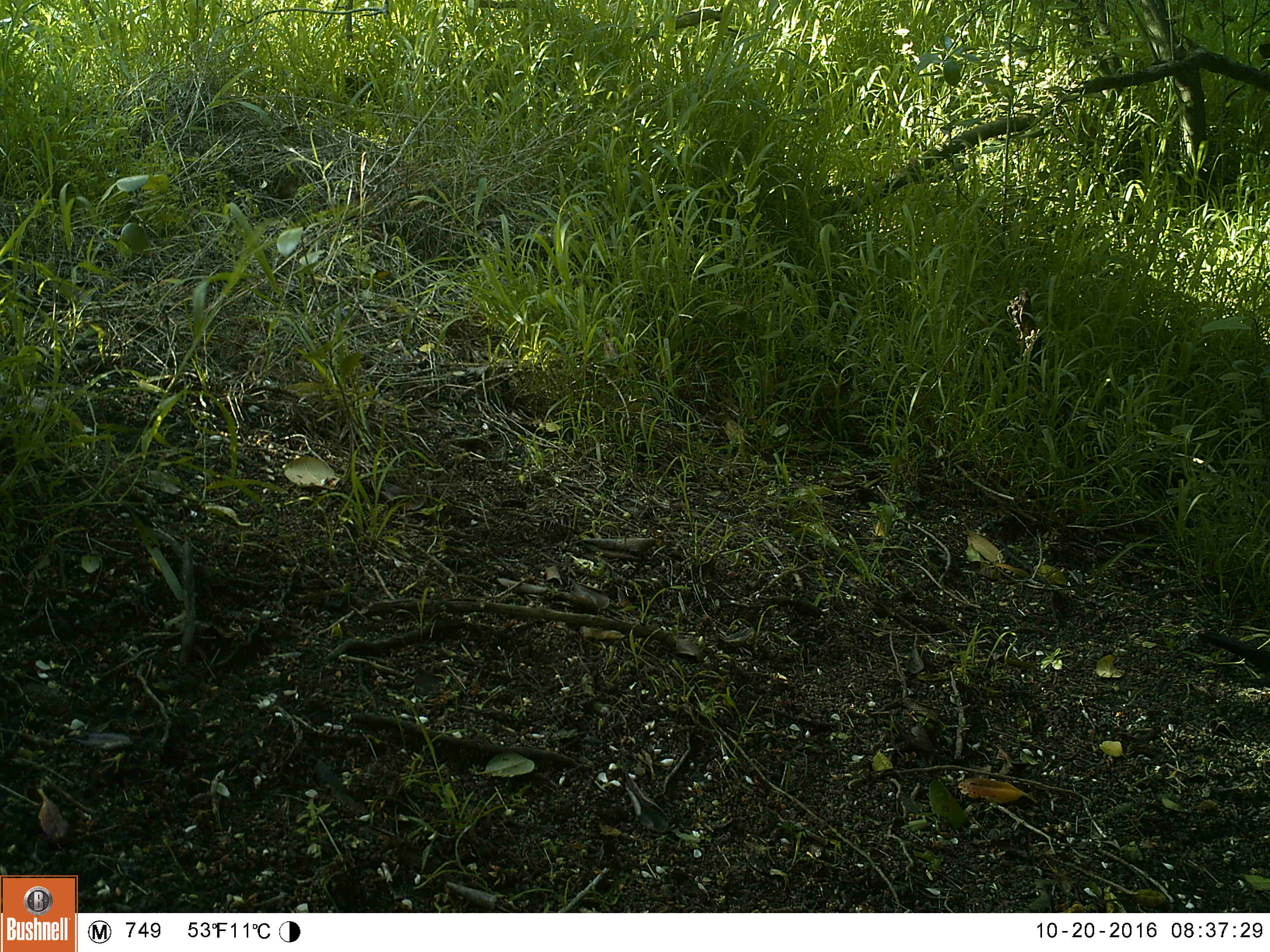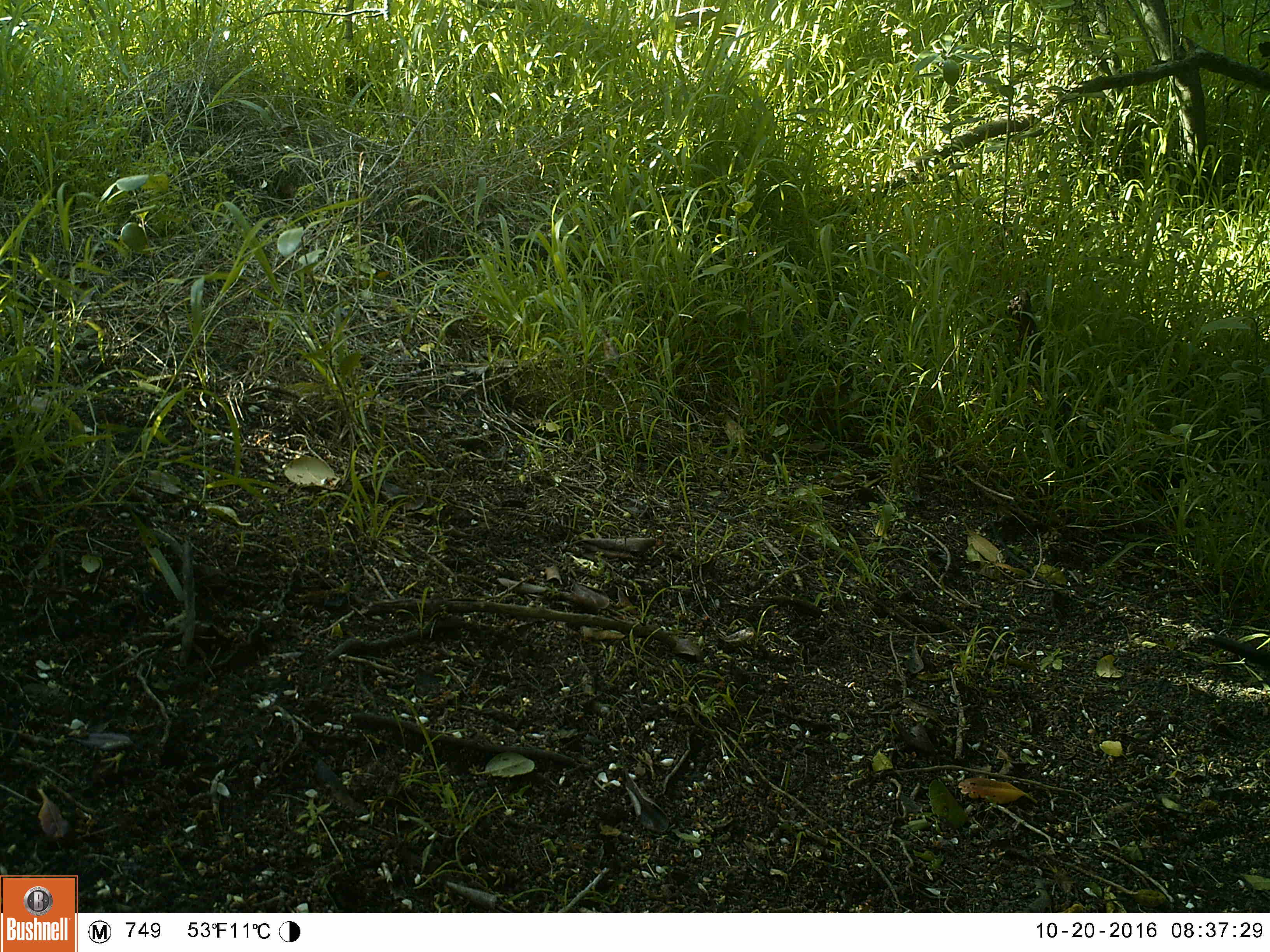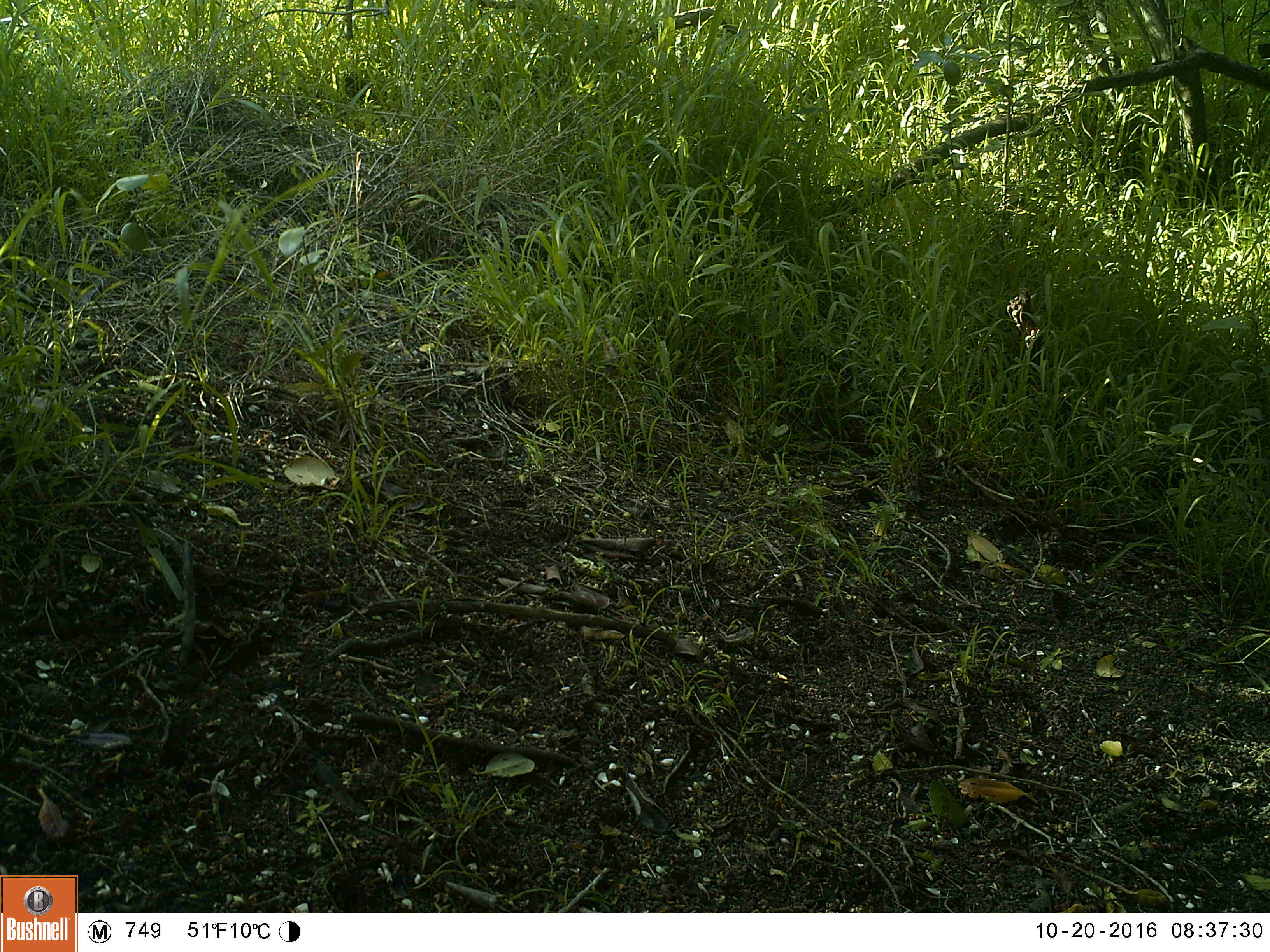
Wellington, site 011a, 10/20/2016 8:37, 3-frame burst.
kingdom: Animalia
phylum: Chordata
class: Aves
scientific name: Aves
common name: bird